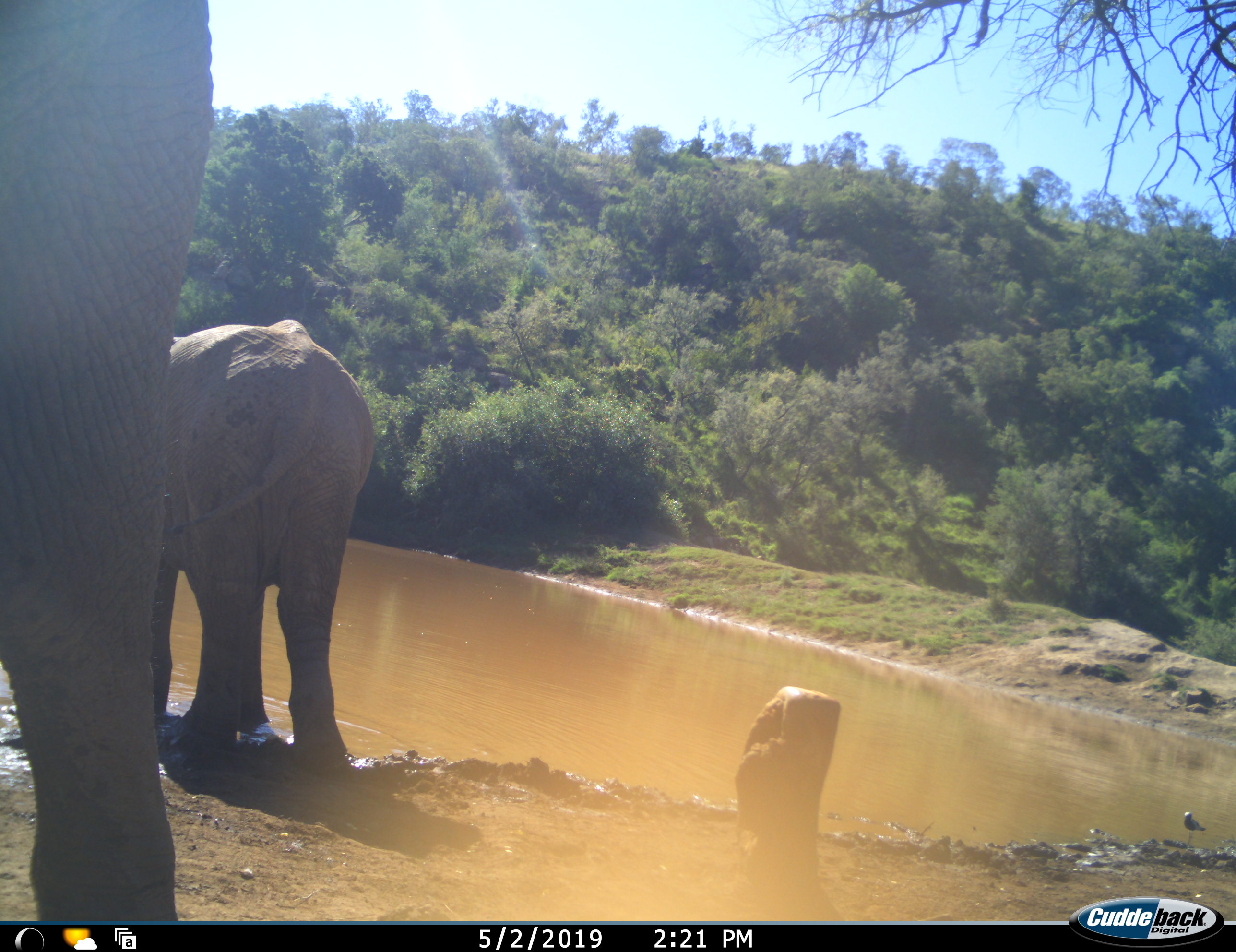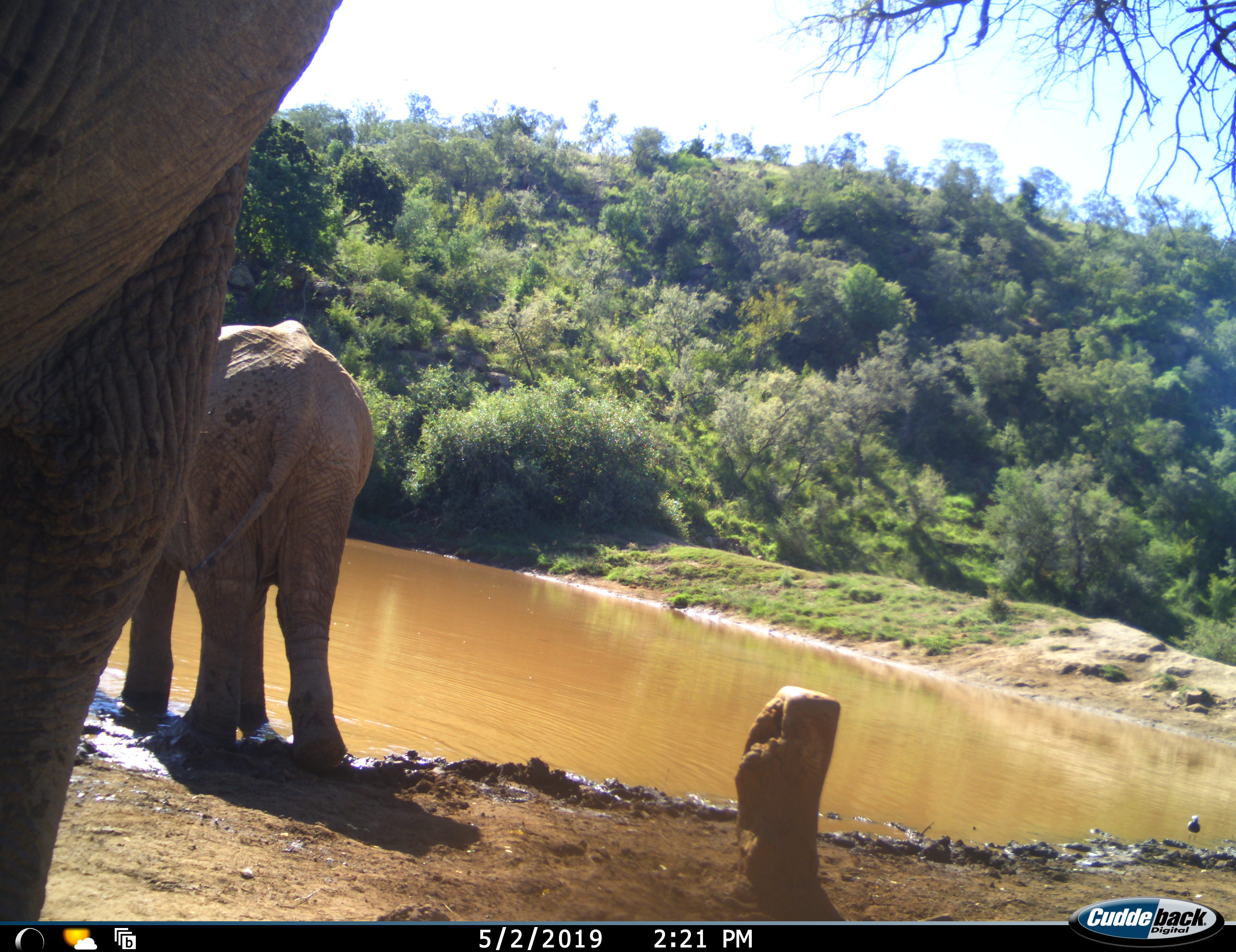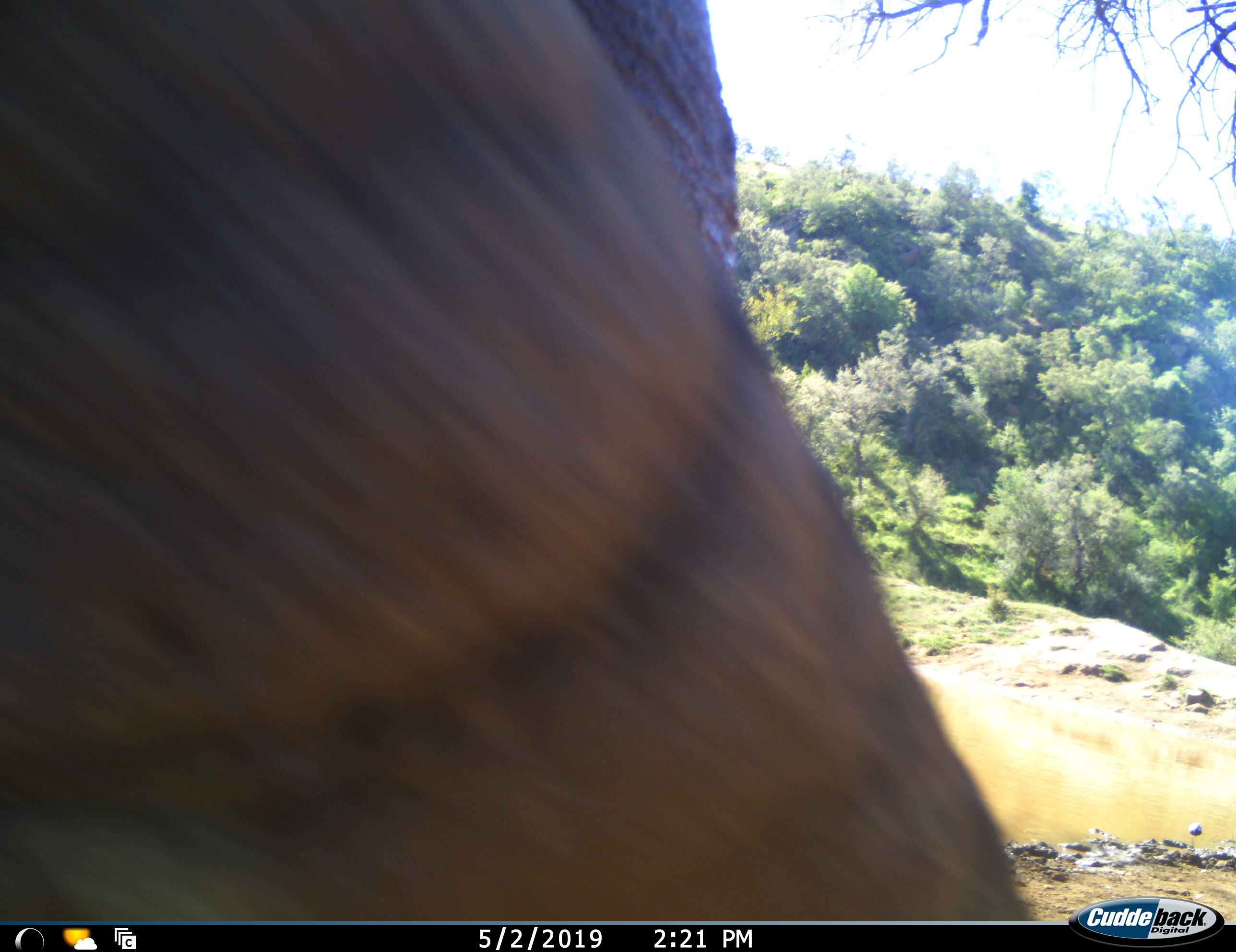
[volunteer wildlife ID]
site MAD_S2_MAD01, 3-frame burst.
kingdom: Animalia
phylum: Chordata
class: Mammalia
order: Proboscidea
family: Elephantidae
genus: Loxodonta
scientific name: Loxodonta africana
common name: african bush elephant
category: elephant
Elephant (african bush elephant) (Loxodonta africana), count 2. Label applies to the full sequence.